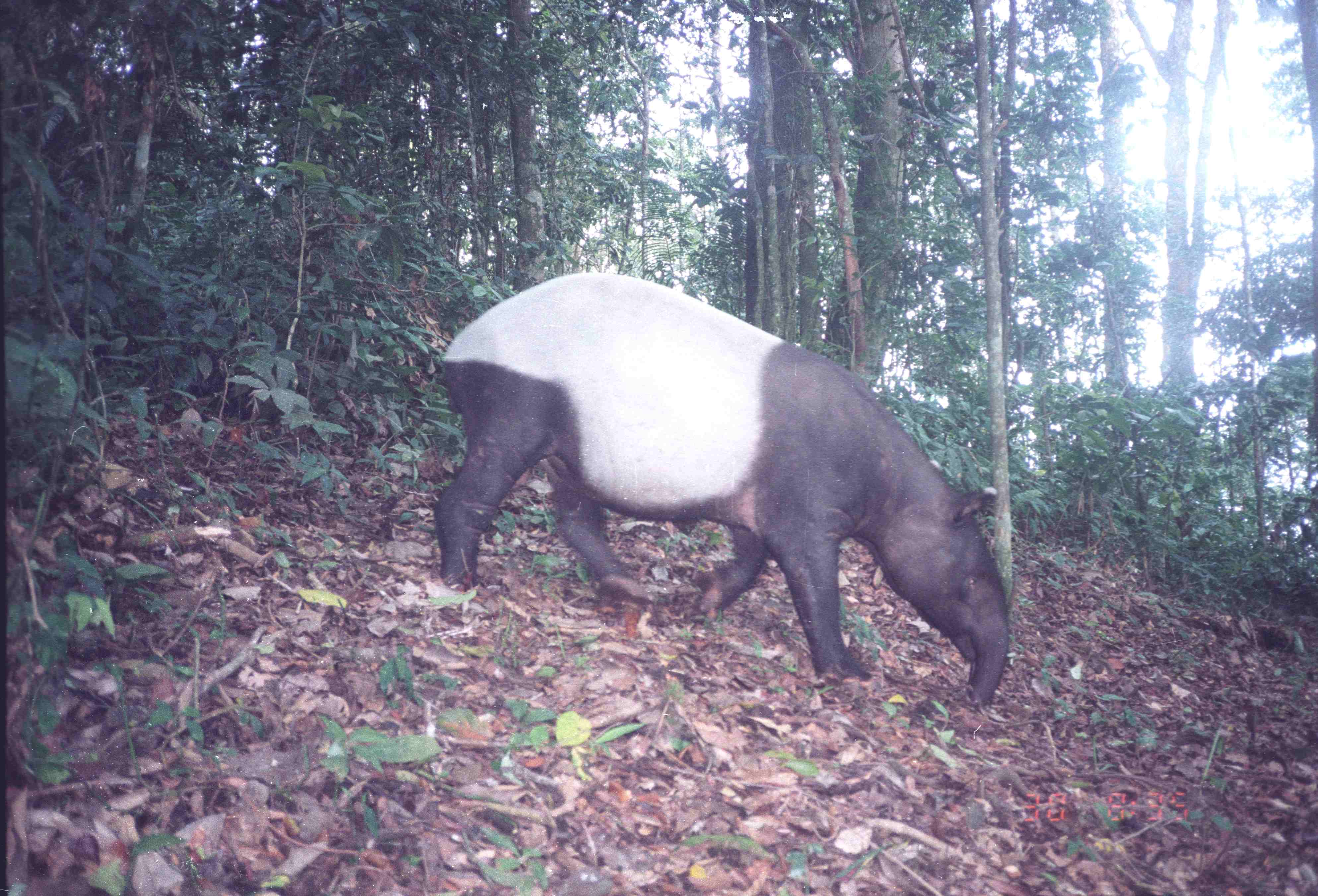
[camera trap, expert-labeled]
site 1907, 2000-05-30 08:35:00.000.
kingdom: Animalia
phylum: Chordata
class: Mammalia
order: Perissodactyla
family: Tapiridae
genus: Tapirus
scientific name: Tapirus indicus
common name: malayan tapir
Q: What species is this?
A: Tapirus indicus (malayan tapir).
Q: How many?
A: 1.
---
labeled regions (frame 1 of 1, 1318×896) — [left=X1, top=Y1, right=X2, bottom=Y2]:
tapirus indicus: [left=433, top=273, right=1009, bottom=706]